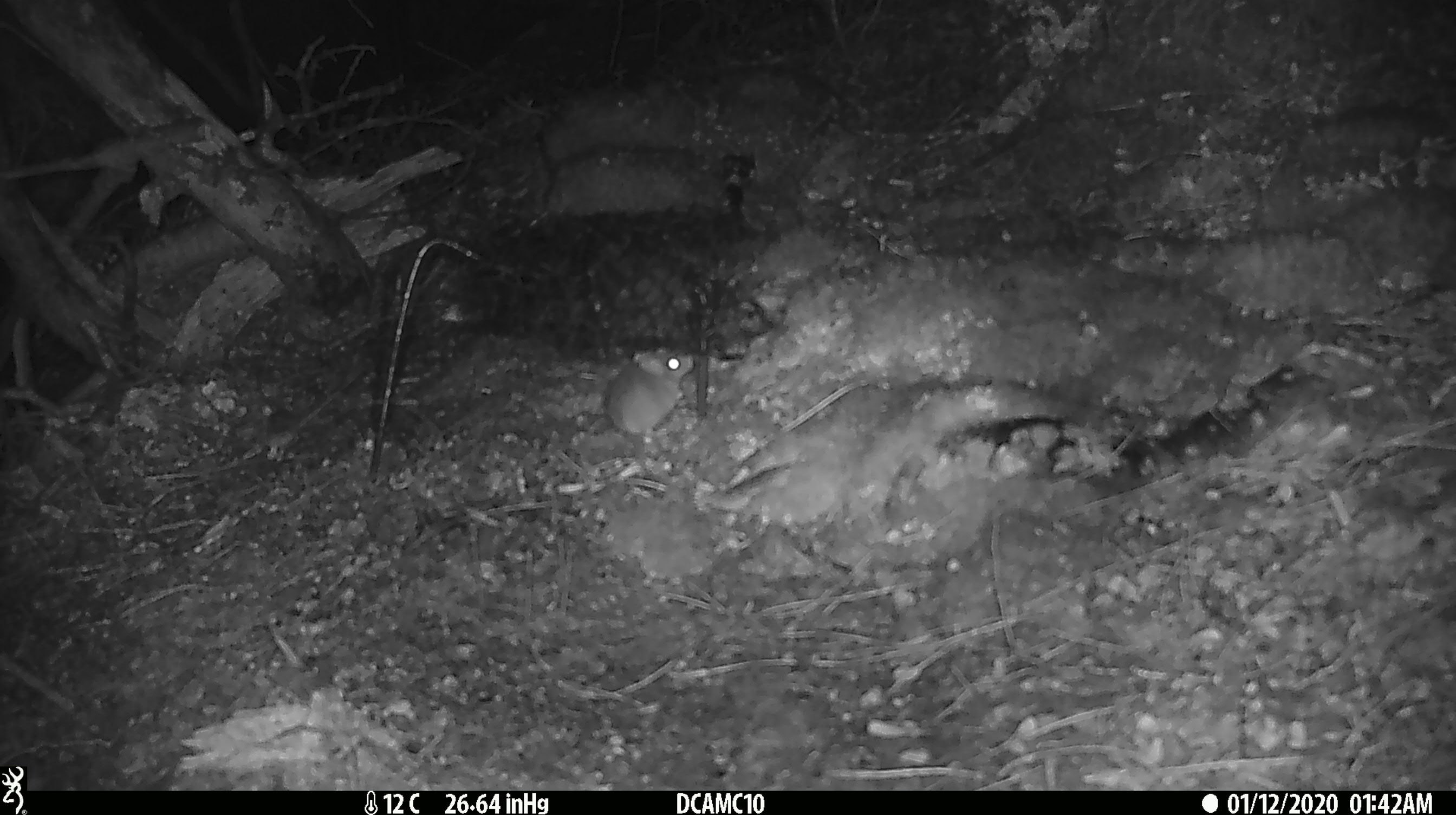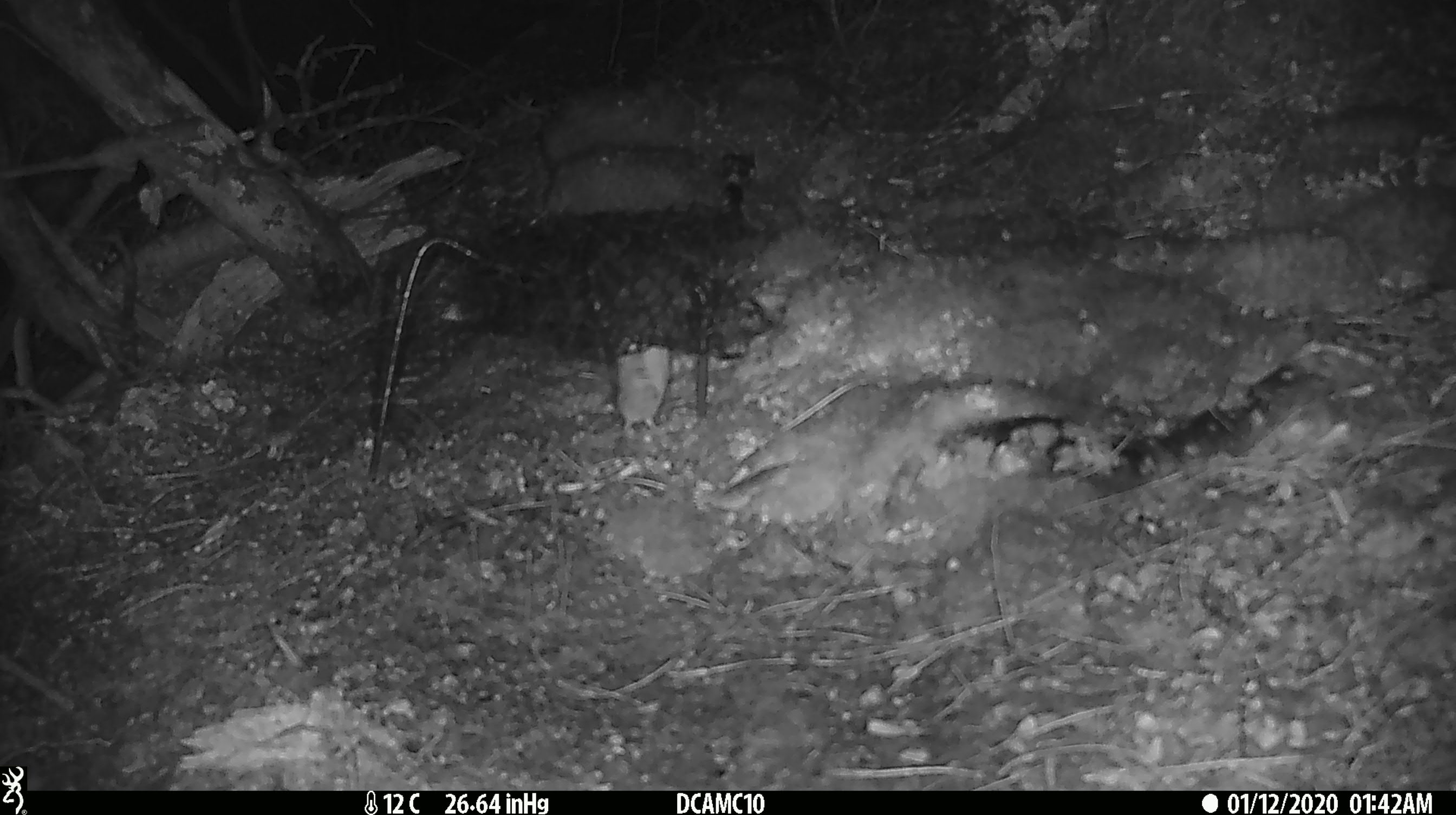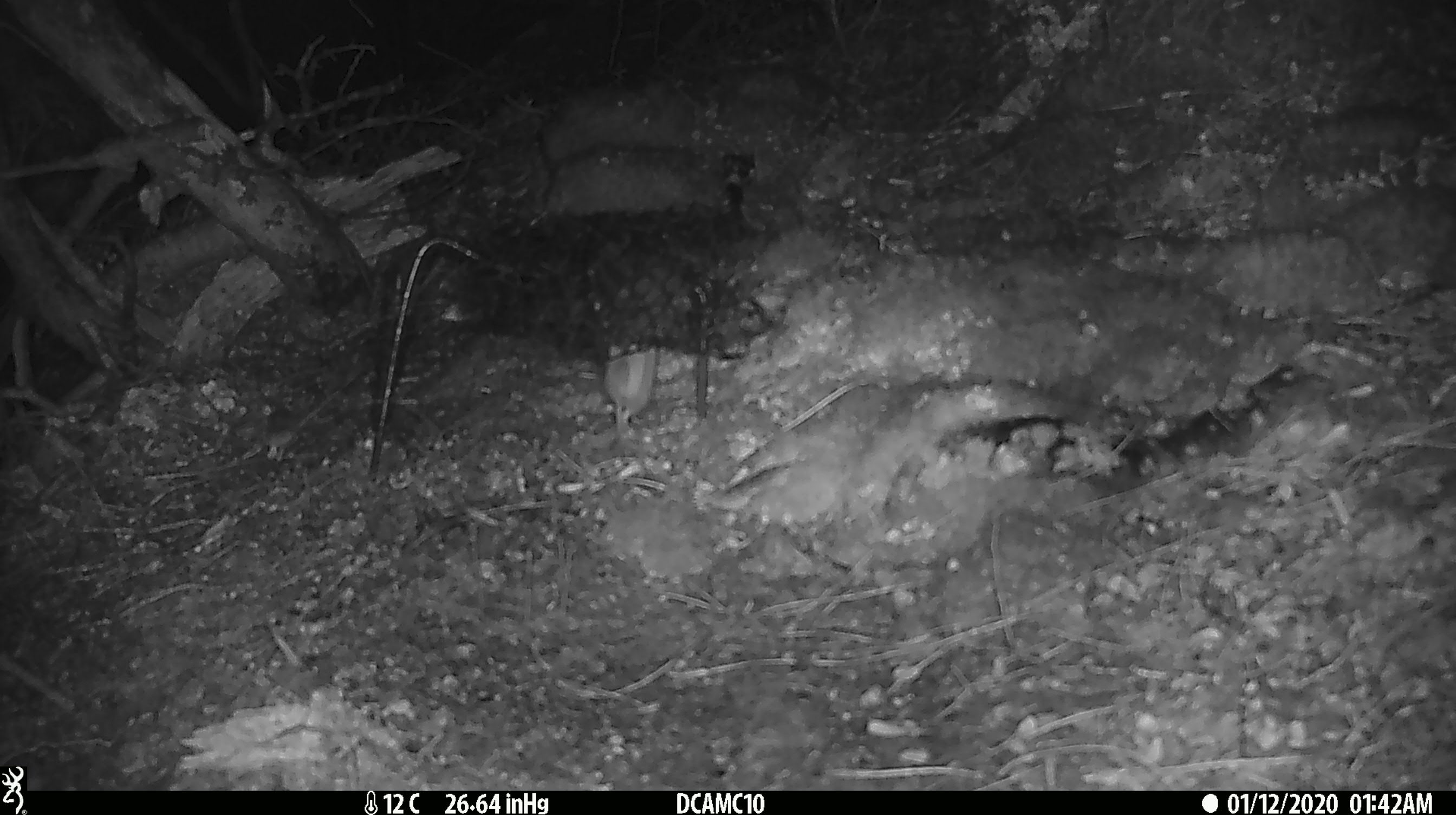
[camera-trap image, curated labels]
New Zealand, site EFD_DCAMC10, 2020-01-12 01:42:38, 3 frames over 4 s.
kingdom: Animalia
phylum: Chordata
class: Mammalia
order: Rodentia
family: Muridae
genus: Mus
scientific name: Mus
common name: mouse